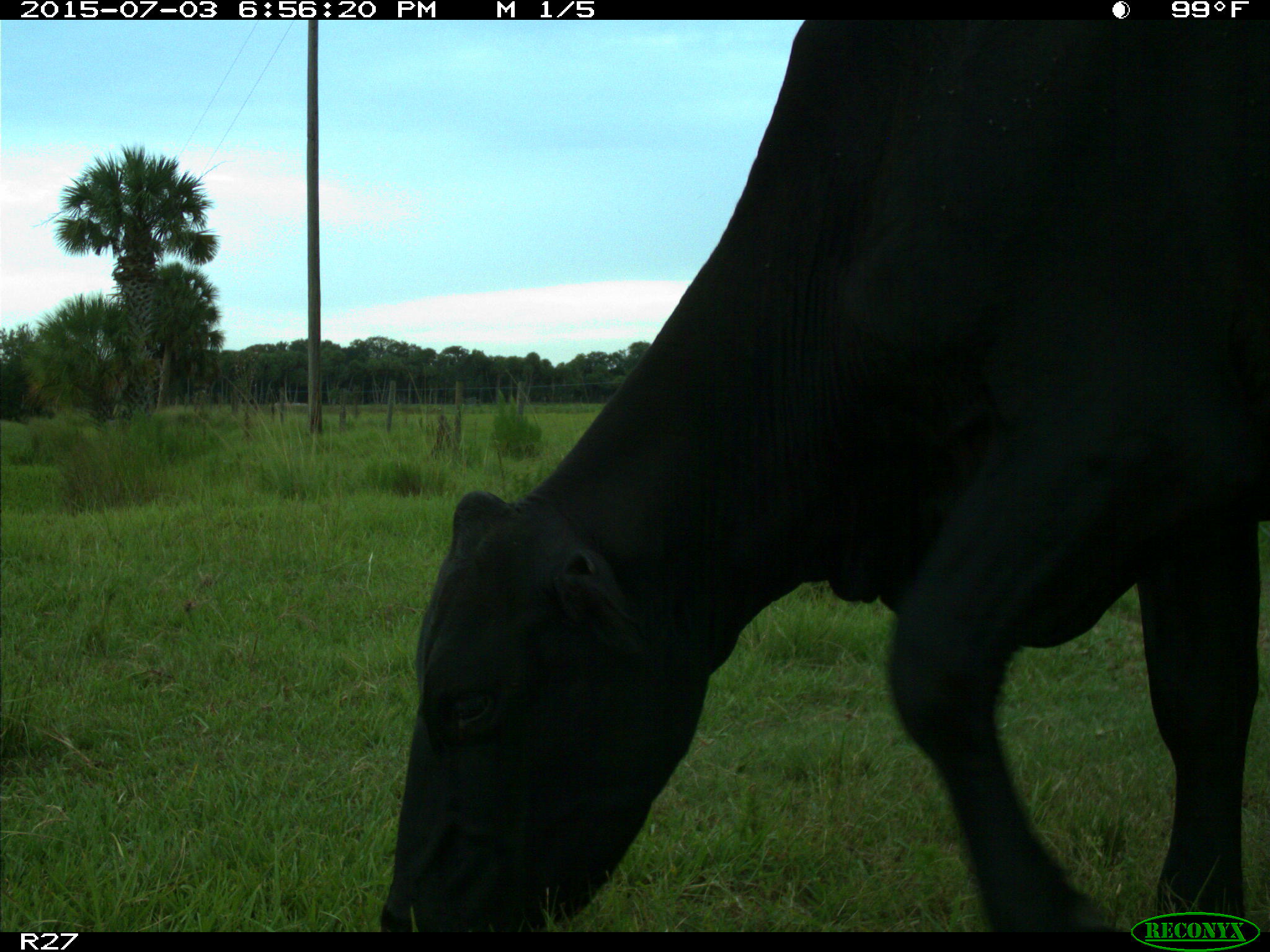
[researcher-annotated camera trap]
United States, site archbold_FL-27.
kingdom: Animalia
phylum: Chordata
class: Mammalia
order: Artiodactyla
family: Bovidae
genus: Bos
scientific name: Bos taurus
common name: domestic cow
Bos taurus (domestic cow).